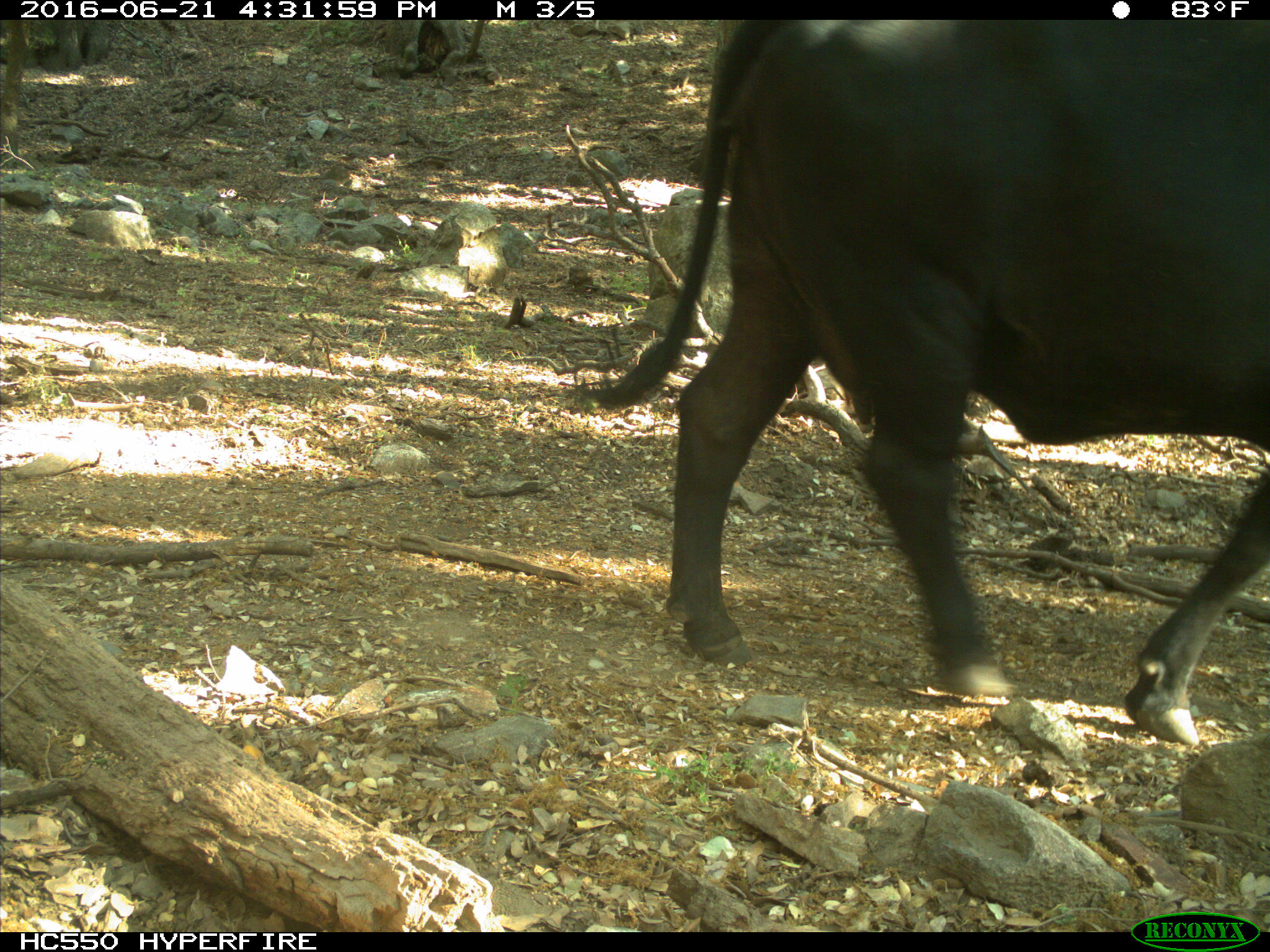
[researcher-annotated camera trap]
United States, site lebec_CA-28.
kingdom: Animalia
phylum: Chordata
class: Mammalia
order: Artiodactyla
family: Bovidae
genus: Bos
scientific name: Bos taurus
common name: domestic cow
Bos taurus (domestic cow).